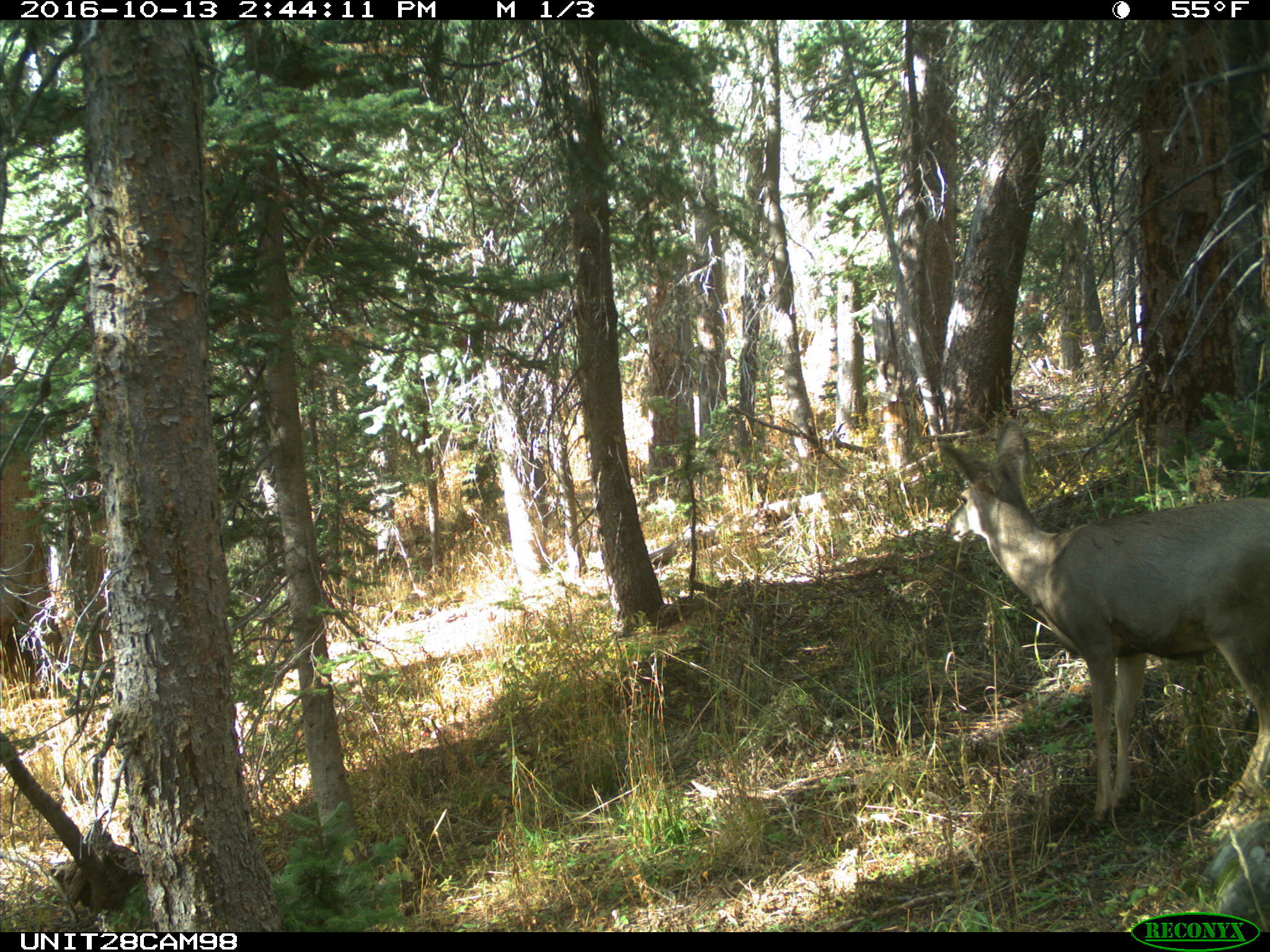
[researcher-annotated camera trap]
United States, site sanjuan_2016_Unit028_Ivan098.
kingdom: Animalia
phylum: Chordata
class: Mammalia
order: Artiodactyla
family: Cervidae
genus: Odocoileus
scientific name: Odocoileus hemionus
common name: mule deer